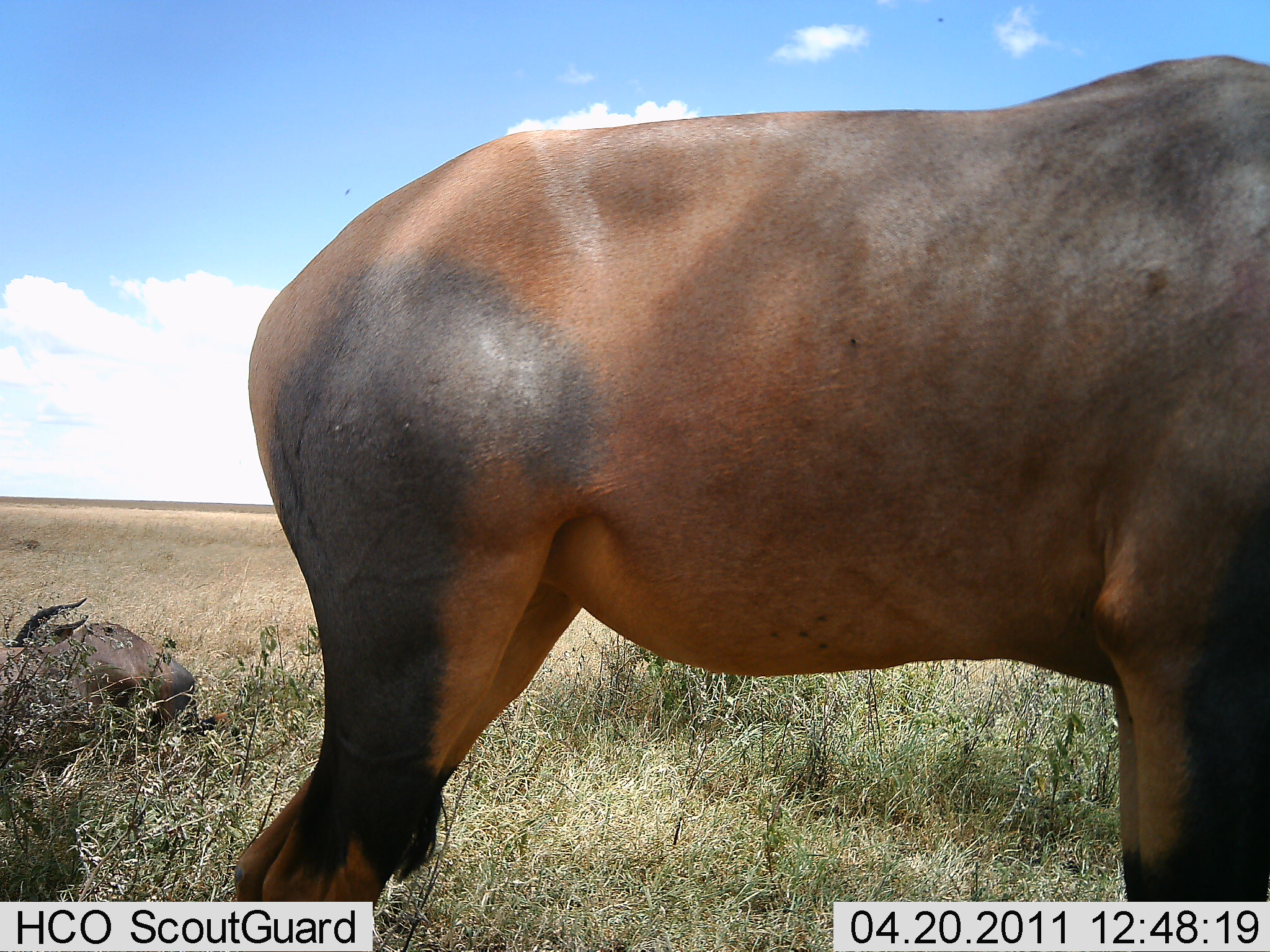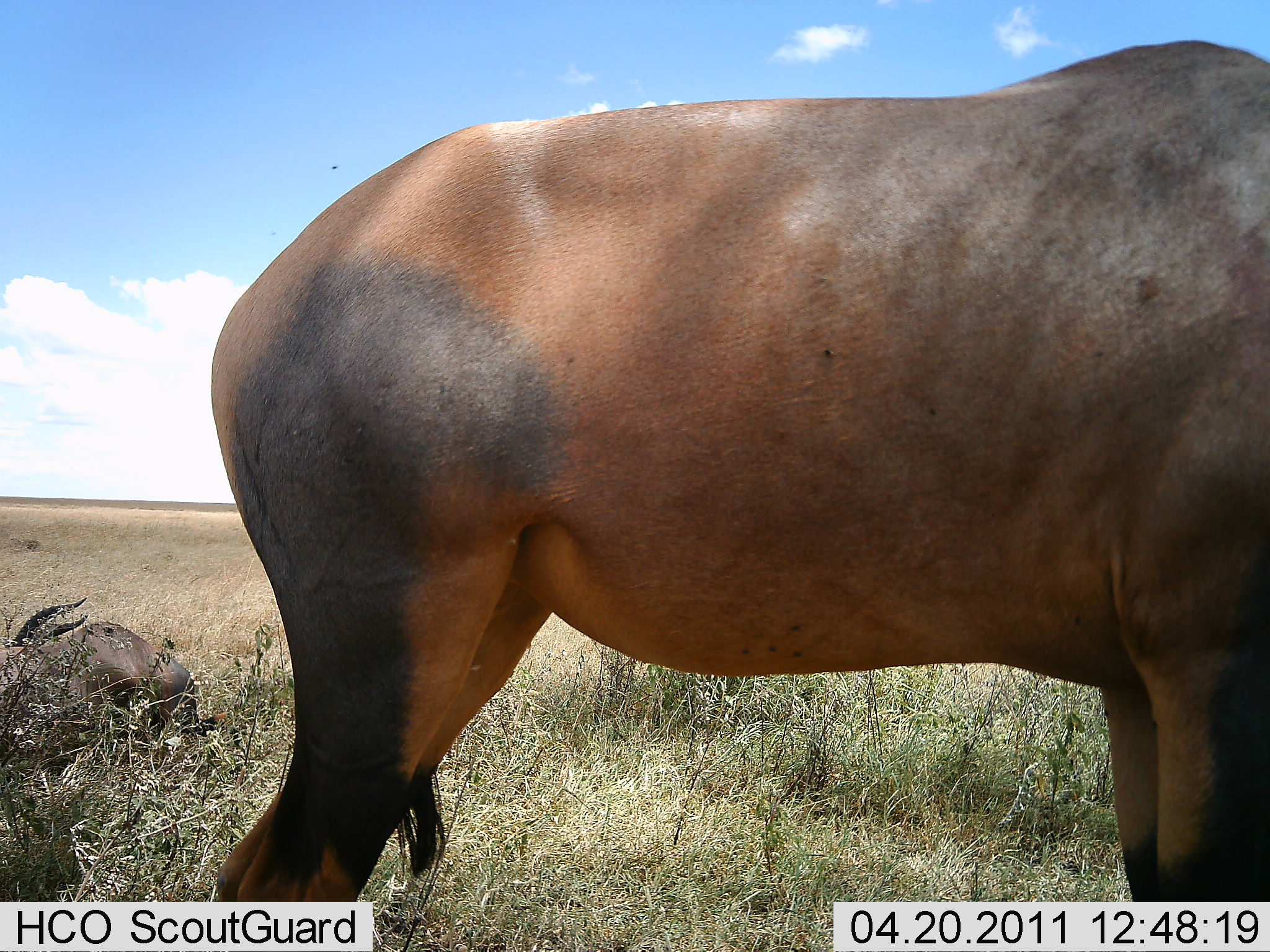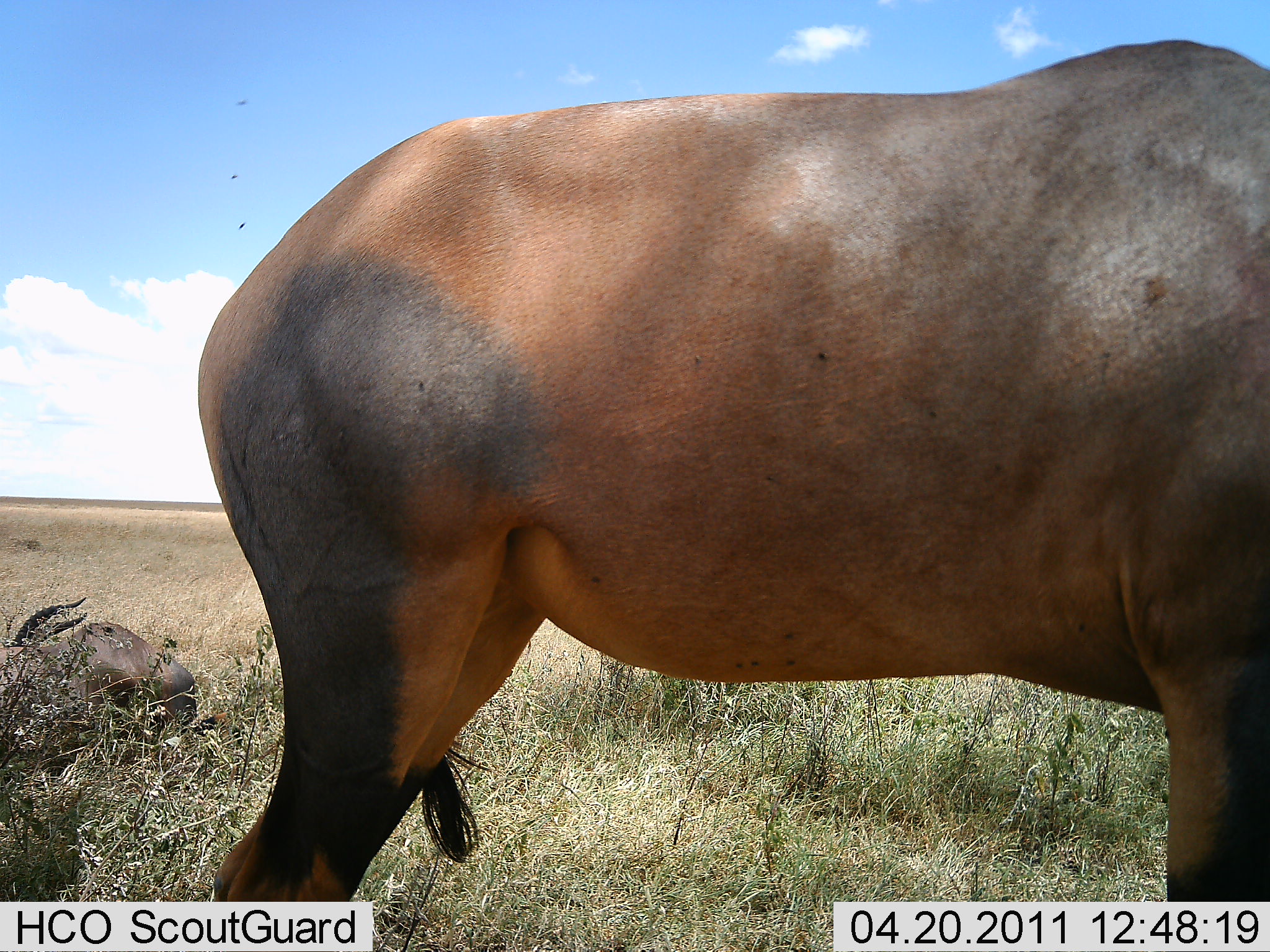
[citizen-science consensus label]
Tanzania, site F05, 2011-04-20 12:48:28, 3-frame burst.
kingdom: Animalia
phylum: Chordata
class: Mammalia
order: Artiodactyla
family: Bovidae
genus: Damaliscus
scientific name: Damaliscus lunatus jimela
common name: topi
Topi (Damaliscus lunatus jimela), count 2. Behavior (volunteer vote fractions): standing 100%, resting 55%, moving 0%, interacting 0%. Young present (vote fraction): 0%. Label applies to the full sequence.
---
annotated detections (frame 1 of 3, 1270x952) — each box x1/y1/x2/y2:
animal: 174/58/1270/899; 0/597/226/756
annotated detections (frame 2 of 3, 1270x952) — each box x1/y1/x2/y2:
animal: 212/39/1270/902; 0/598/229/760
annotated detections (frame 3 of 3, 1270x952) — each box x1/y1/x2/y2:
animal: 195/39/1270/902; 0/596/200/752